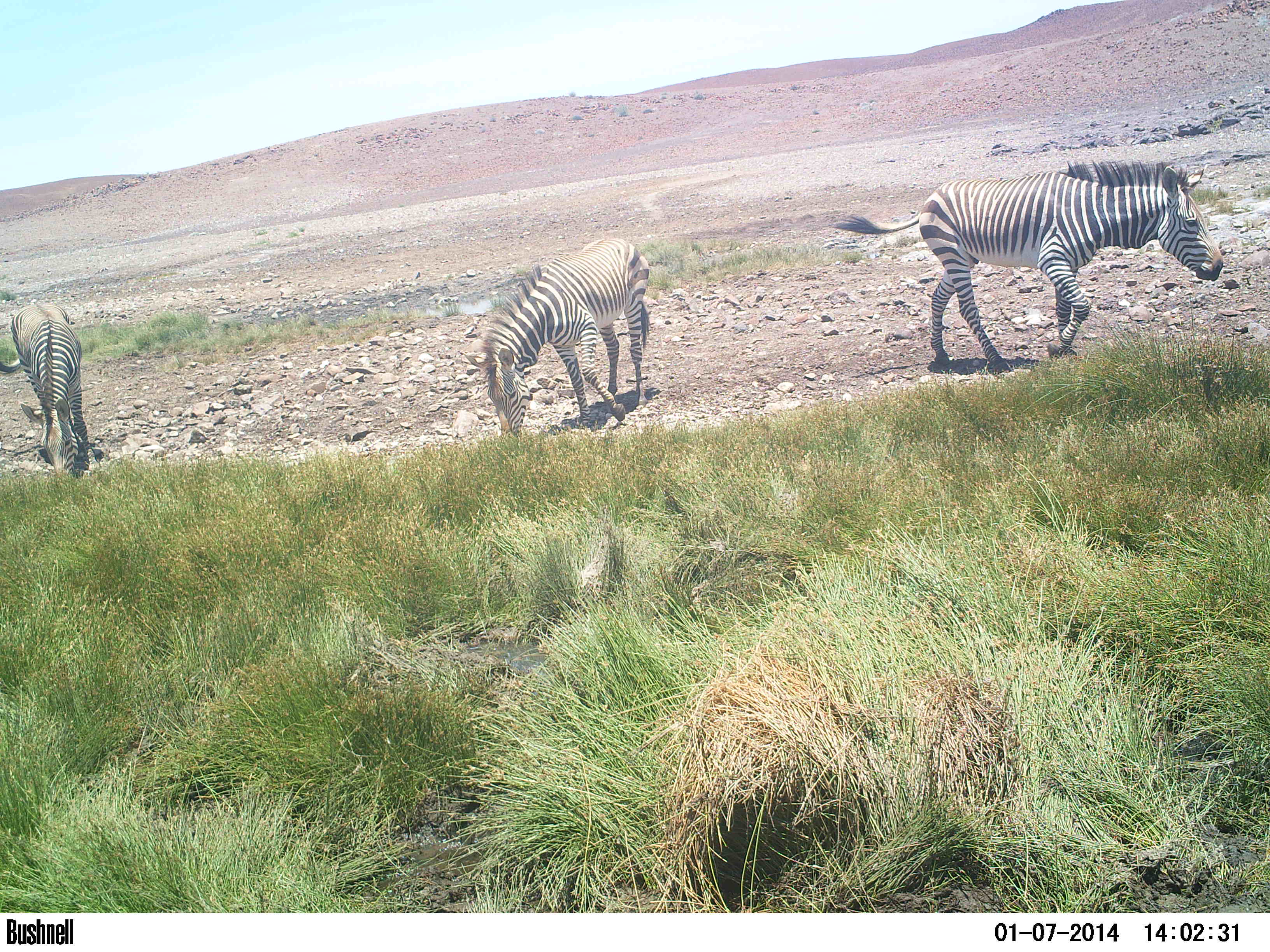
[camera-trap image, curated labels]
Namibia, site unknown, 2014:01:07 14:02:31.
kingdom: Animalia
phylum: Chordata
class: Mammalia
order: Perissodactyla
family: Equidae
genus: Equus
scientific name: Equus zebra hartmannae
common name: hartmann's mountain zebra